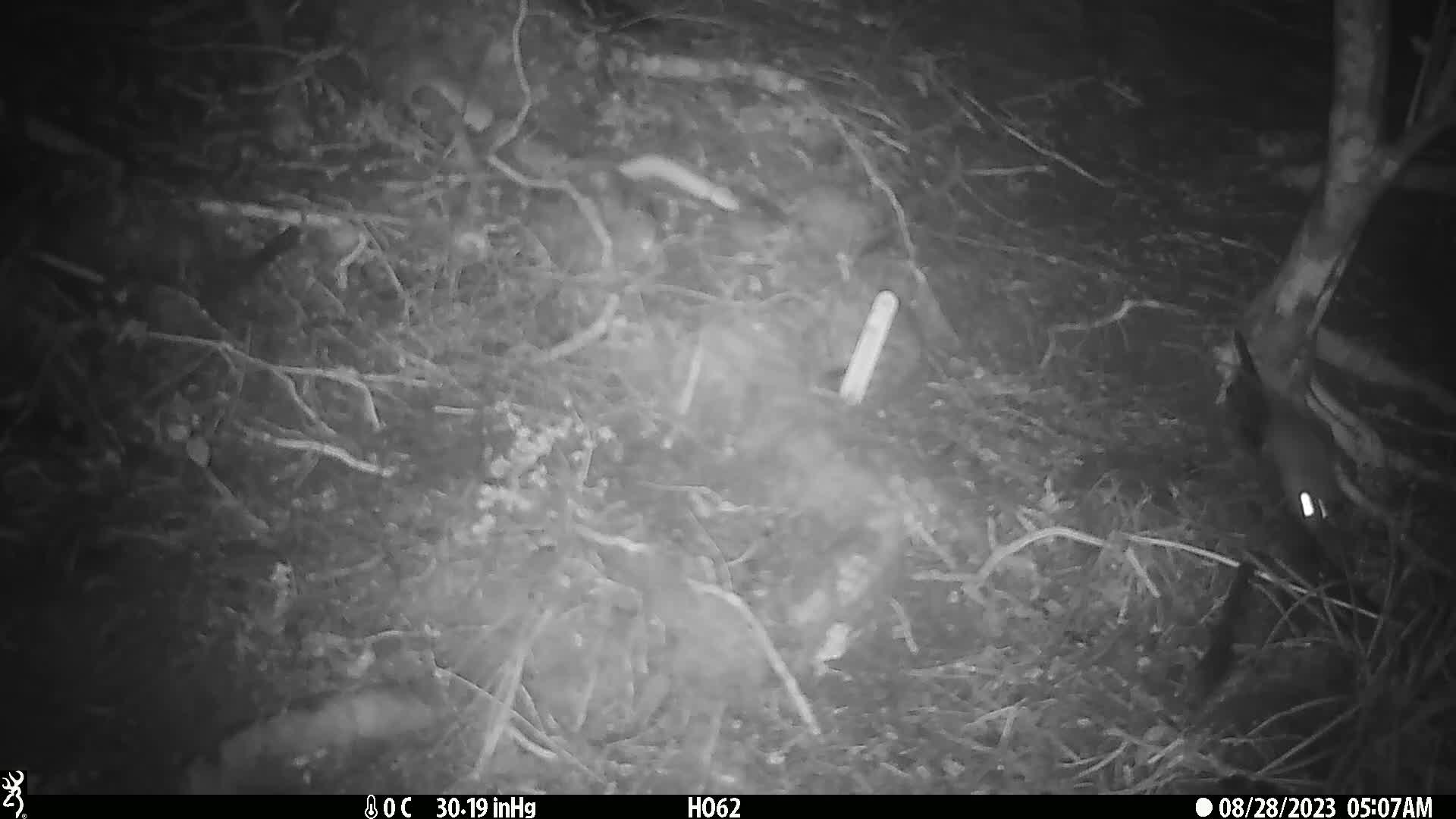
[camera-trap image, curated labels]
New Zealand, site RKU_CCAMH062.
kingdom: Animalia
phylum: Chordata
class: Mammalia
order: Rodentia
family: Muridae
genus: Rattus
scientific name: Rattus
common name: rat